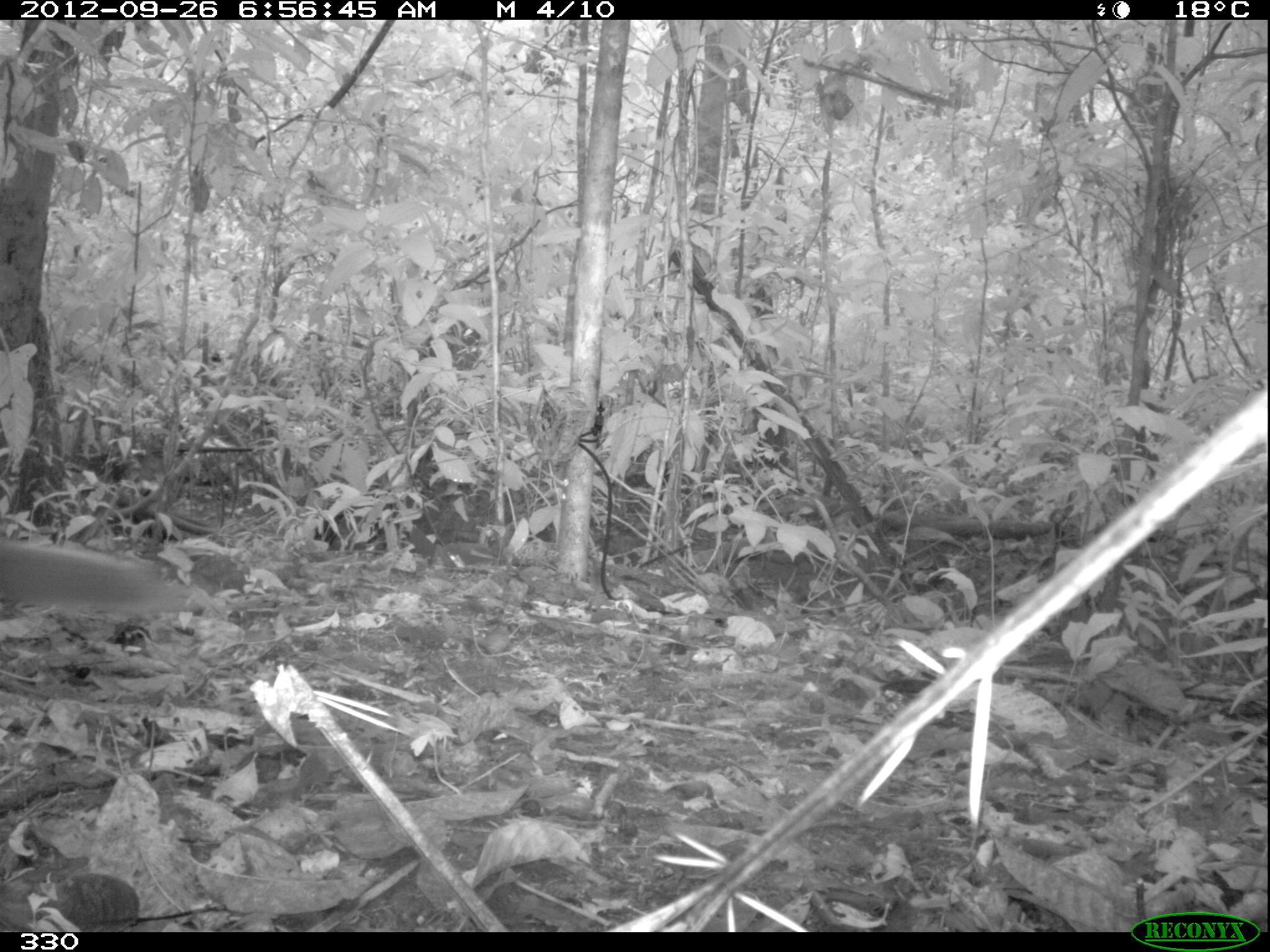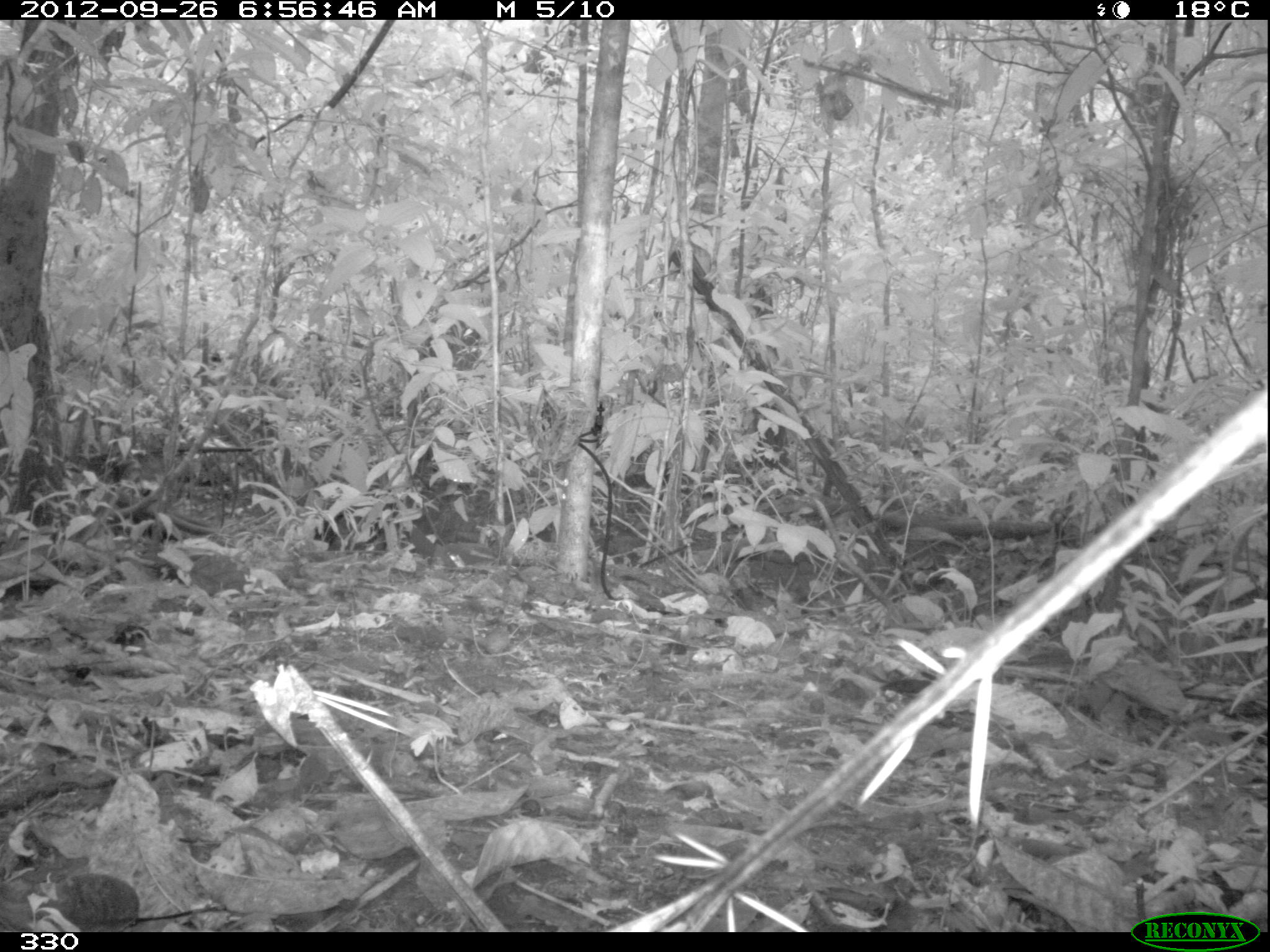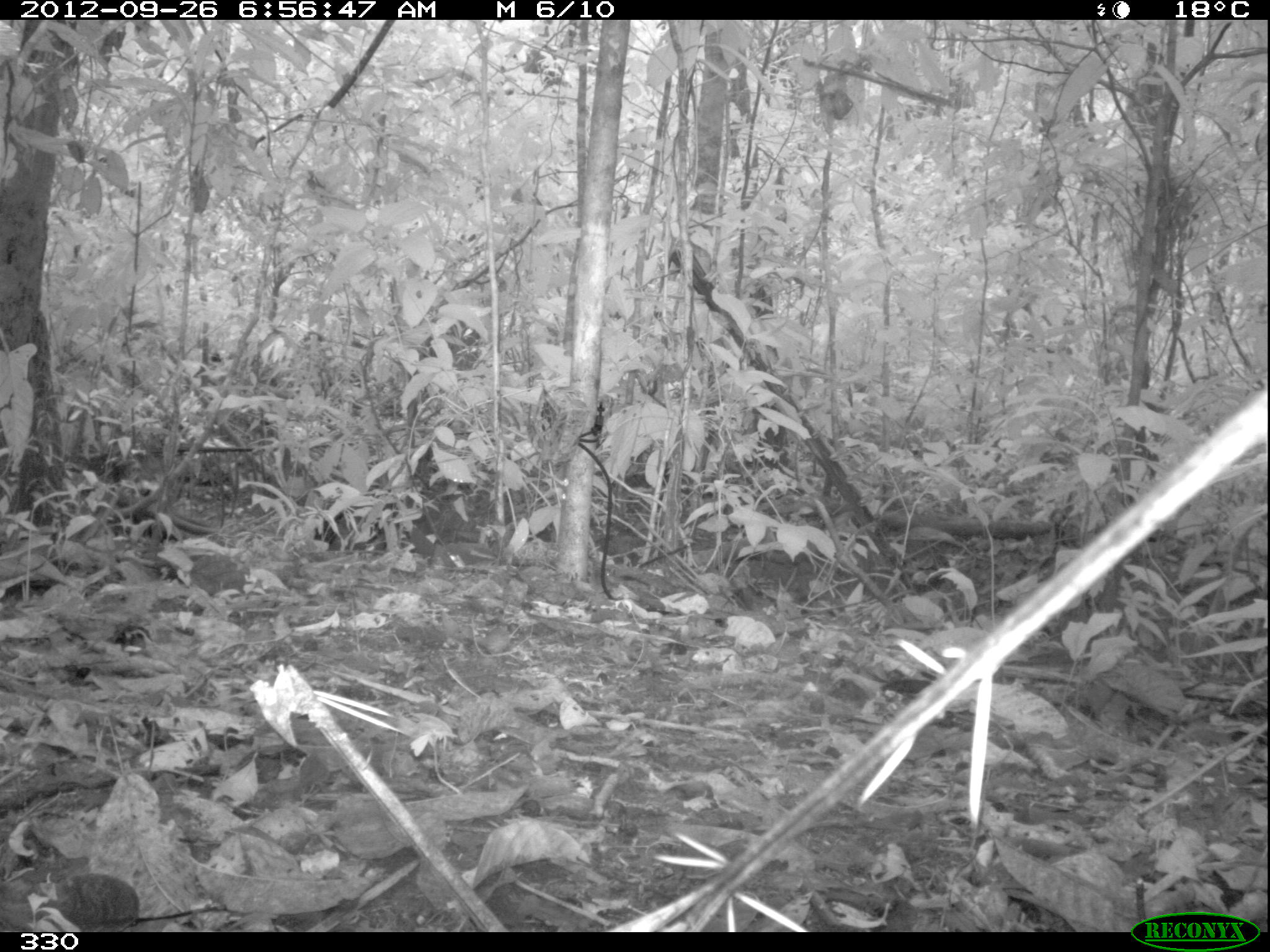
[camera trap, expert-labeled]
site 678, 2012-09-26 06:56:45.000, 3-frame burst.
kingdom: Animalia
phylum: Chordata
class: Mammalia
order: Rodentia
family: Sciuridae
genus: Sciurus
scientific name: Sciurus spadiceus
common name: southern amazon red squirrel